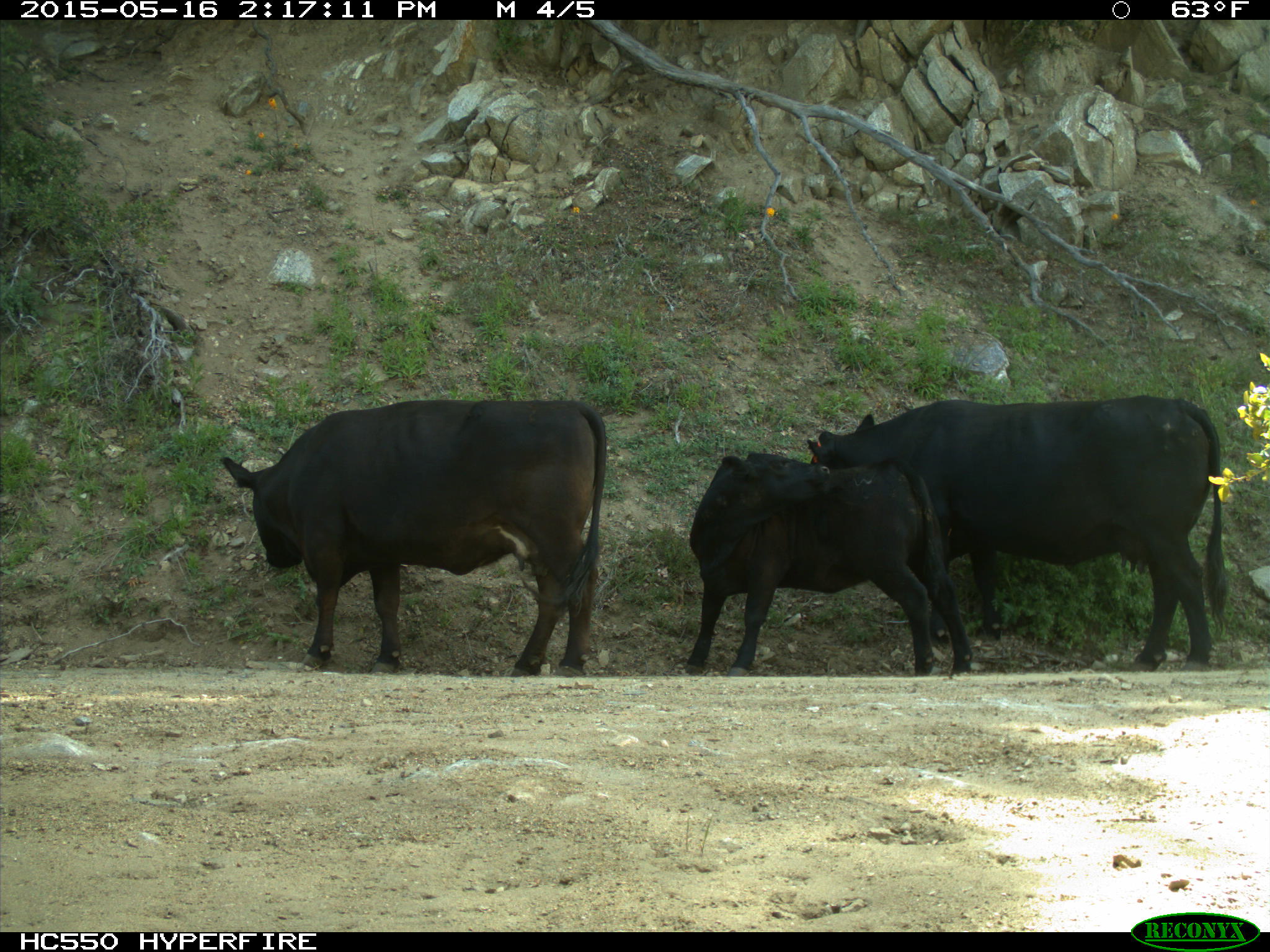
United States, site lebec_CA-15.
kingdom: Animalia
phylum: Chordata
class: Mammalia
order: Artiodactyla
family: Bovidae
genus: Bos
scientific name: Bos taurus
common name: domestic cow